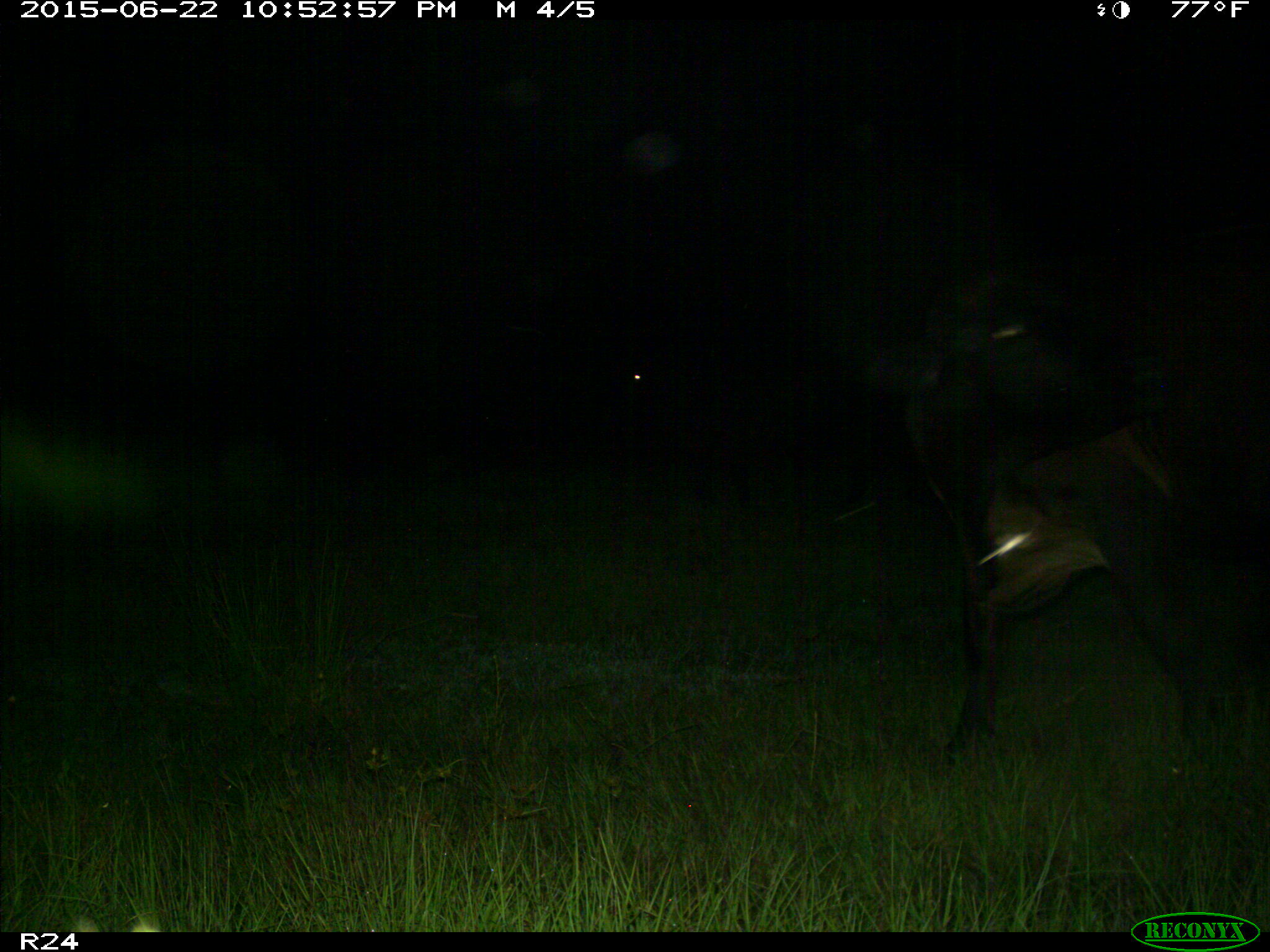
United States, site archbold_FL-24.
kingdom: Animalia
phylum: Chordata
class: Mammalia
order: Artiodactyla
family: Bovidae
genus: Bos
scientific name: Bos taurus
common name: domestic cow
Bos taurus (domestic cow).